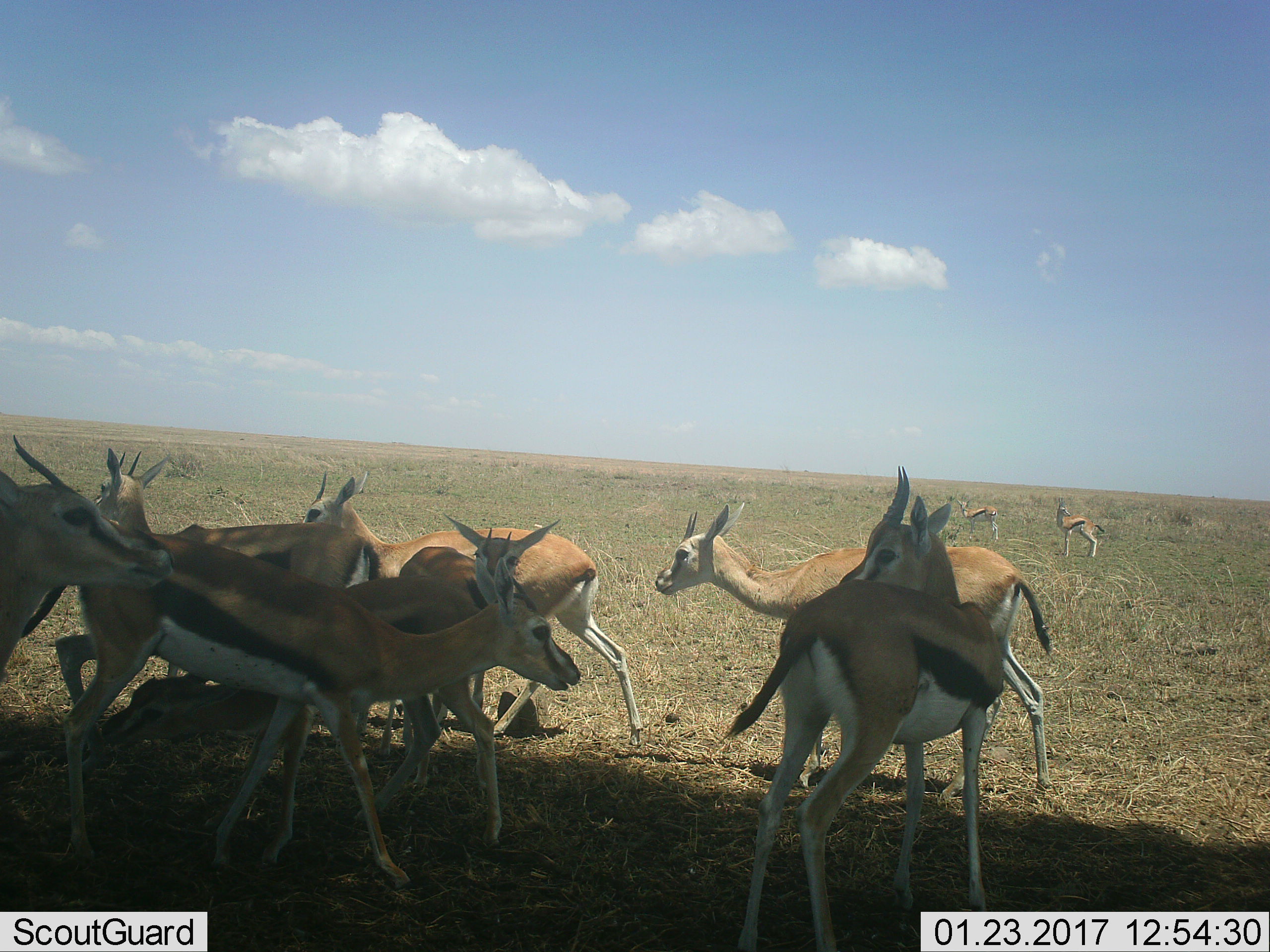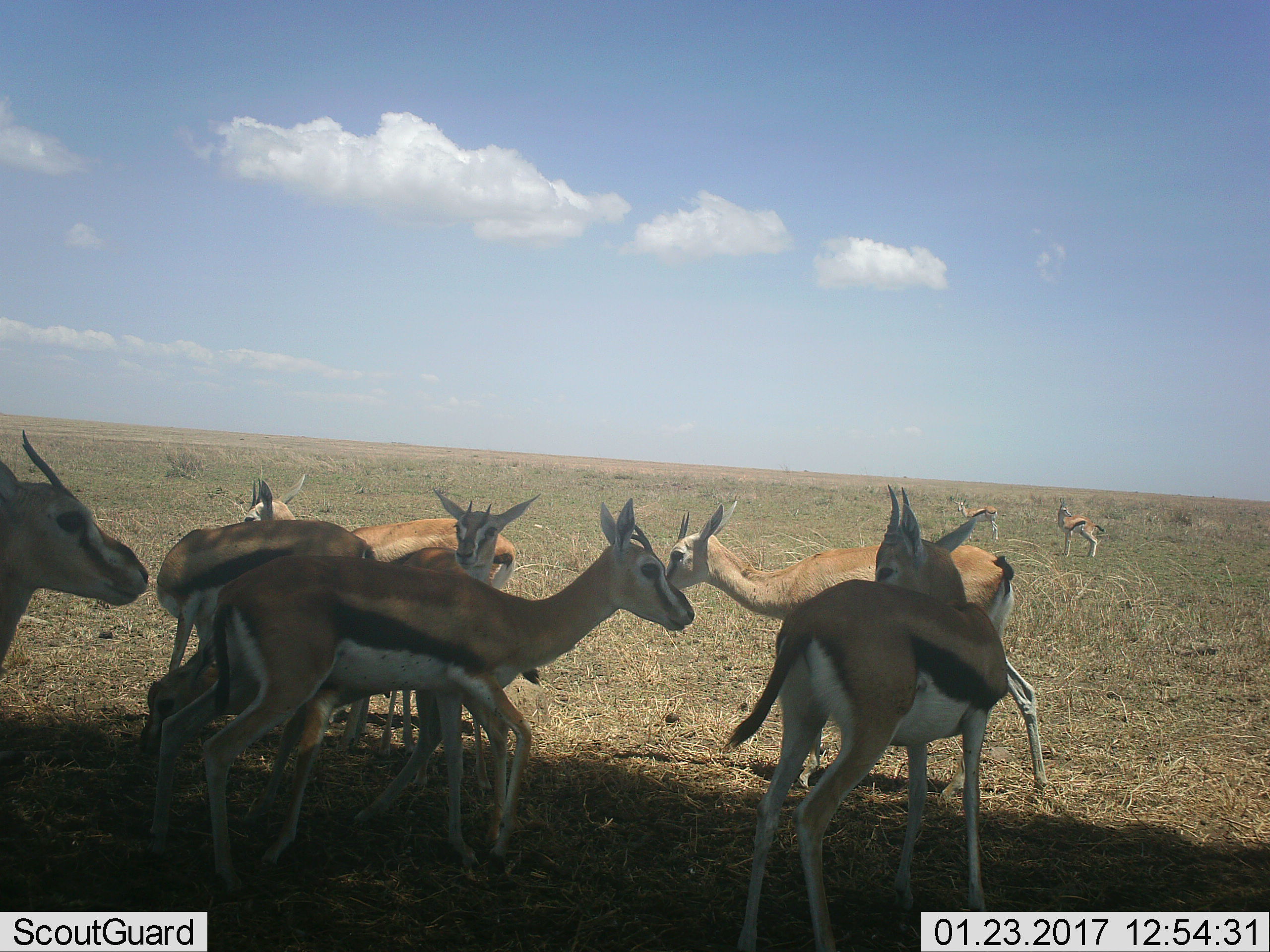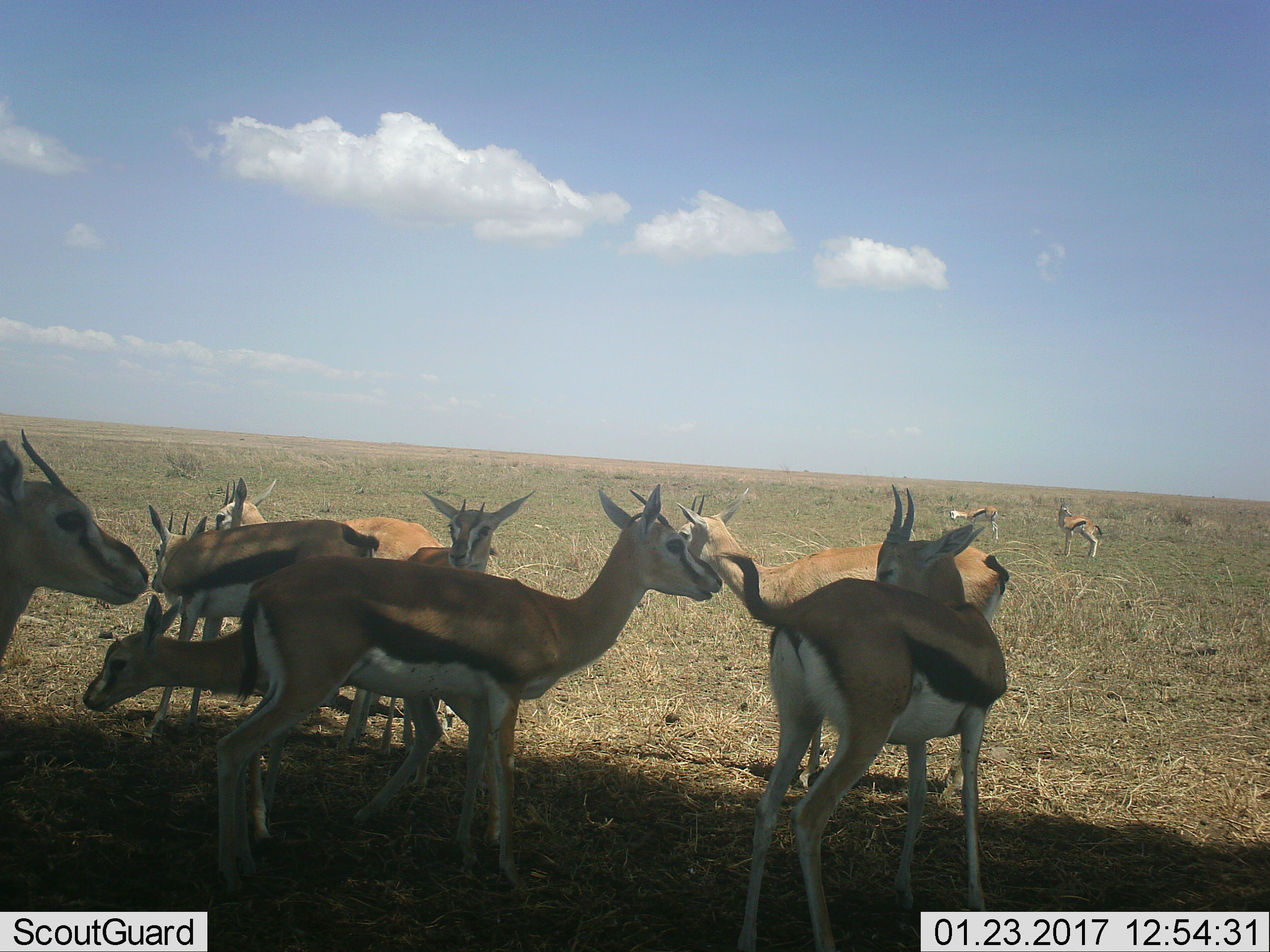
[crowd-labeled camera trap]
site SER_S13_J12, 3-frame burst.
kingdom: Animalia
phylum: Chordata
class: Mammalia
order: Artiodactyla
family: Bovidae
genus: Eudorcas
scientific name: Eudorcas thomsonii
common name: thomson's gazelle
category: gazellethomsons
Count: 10.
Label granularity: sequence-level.